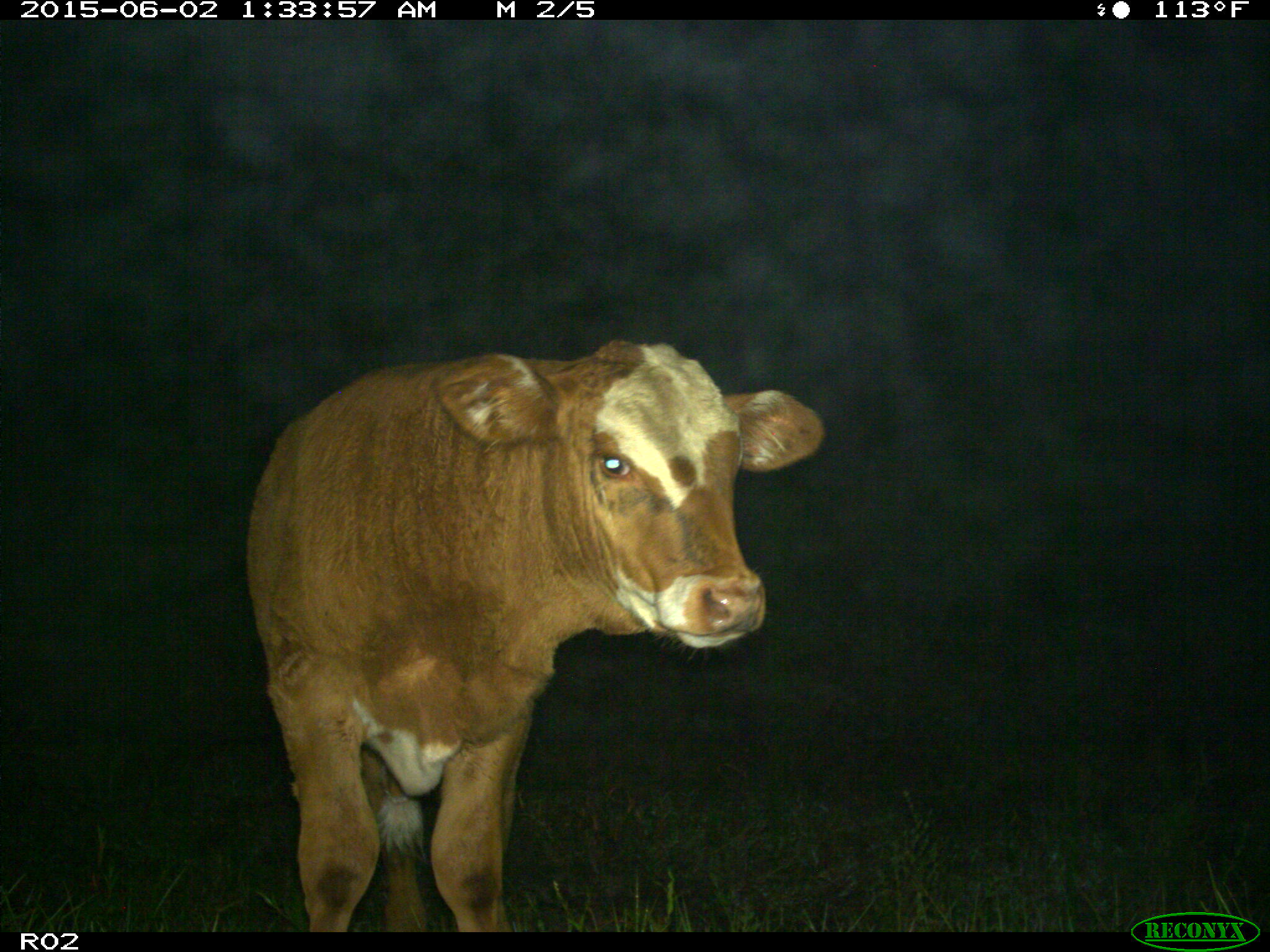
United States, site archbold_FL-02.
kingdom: Animalia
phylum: Chordata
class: Mammalia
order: Artiodactyla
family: Bovidae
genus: Bos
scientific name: Bos taurus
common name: domestic cow